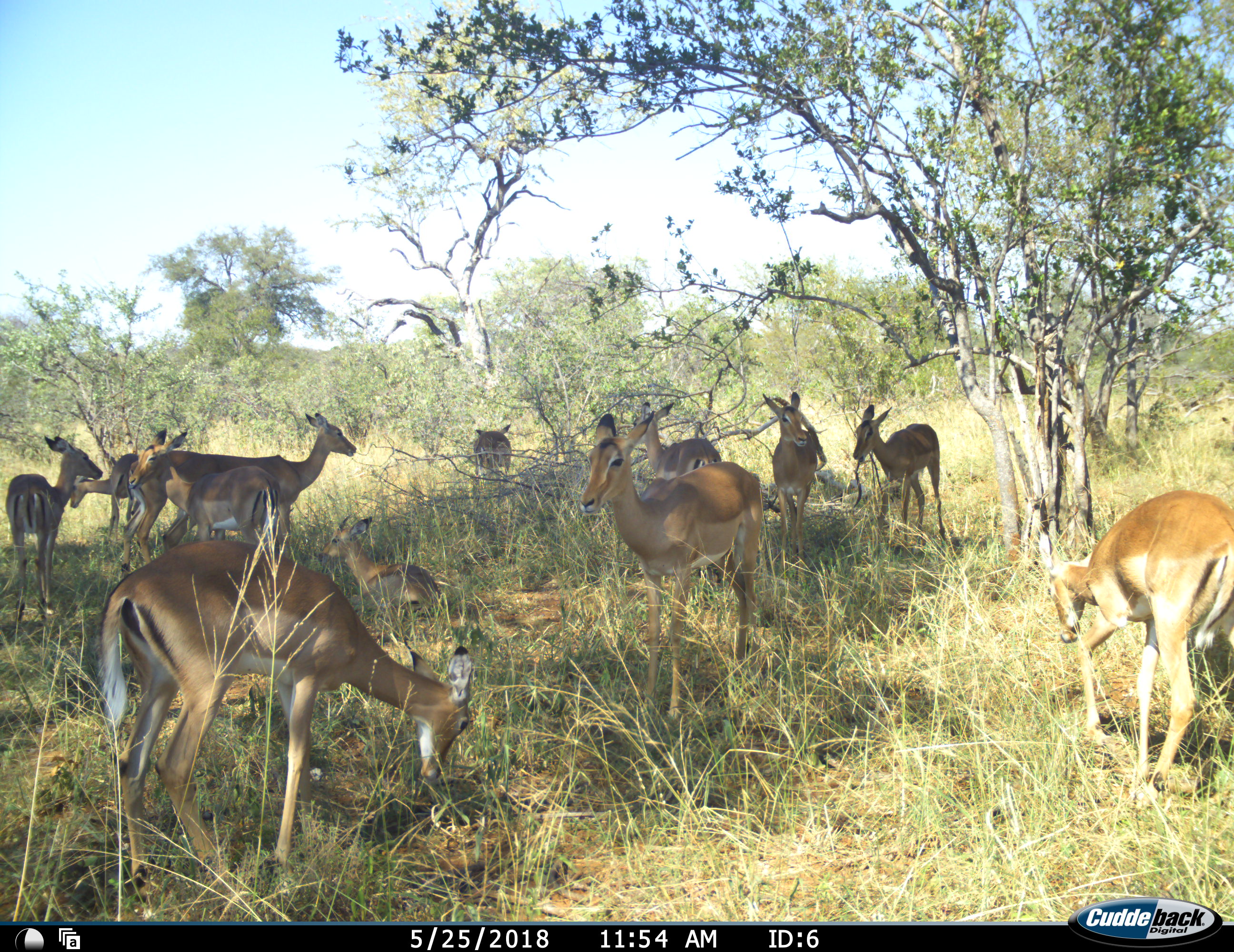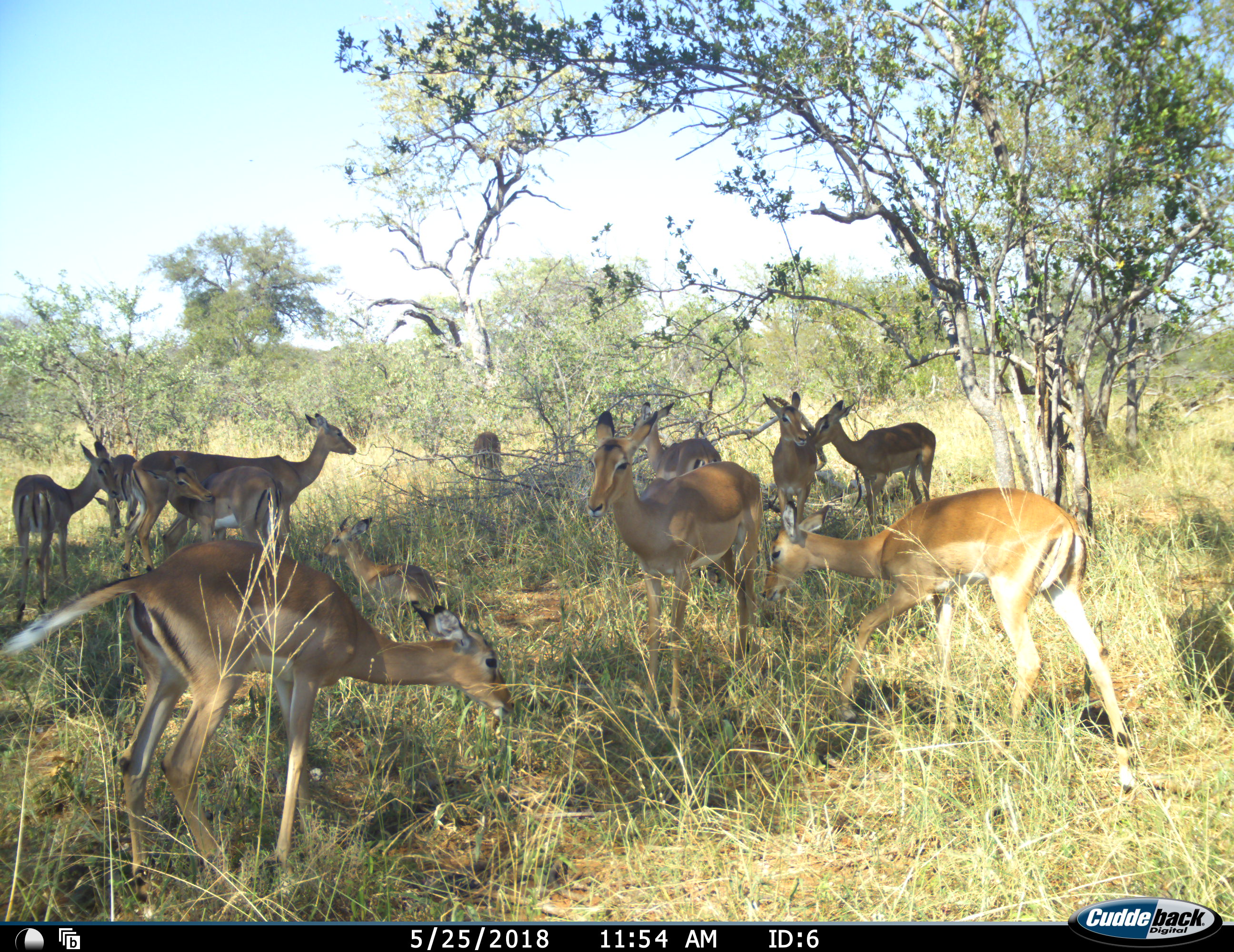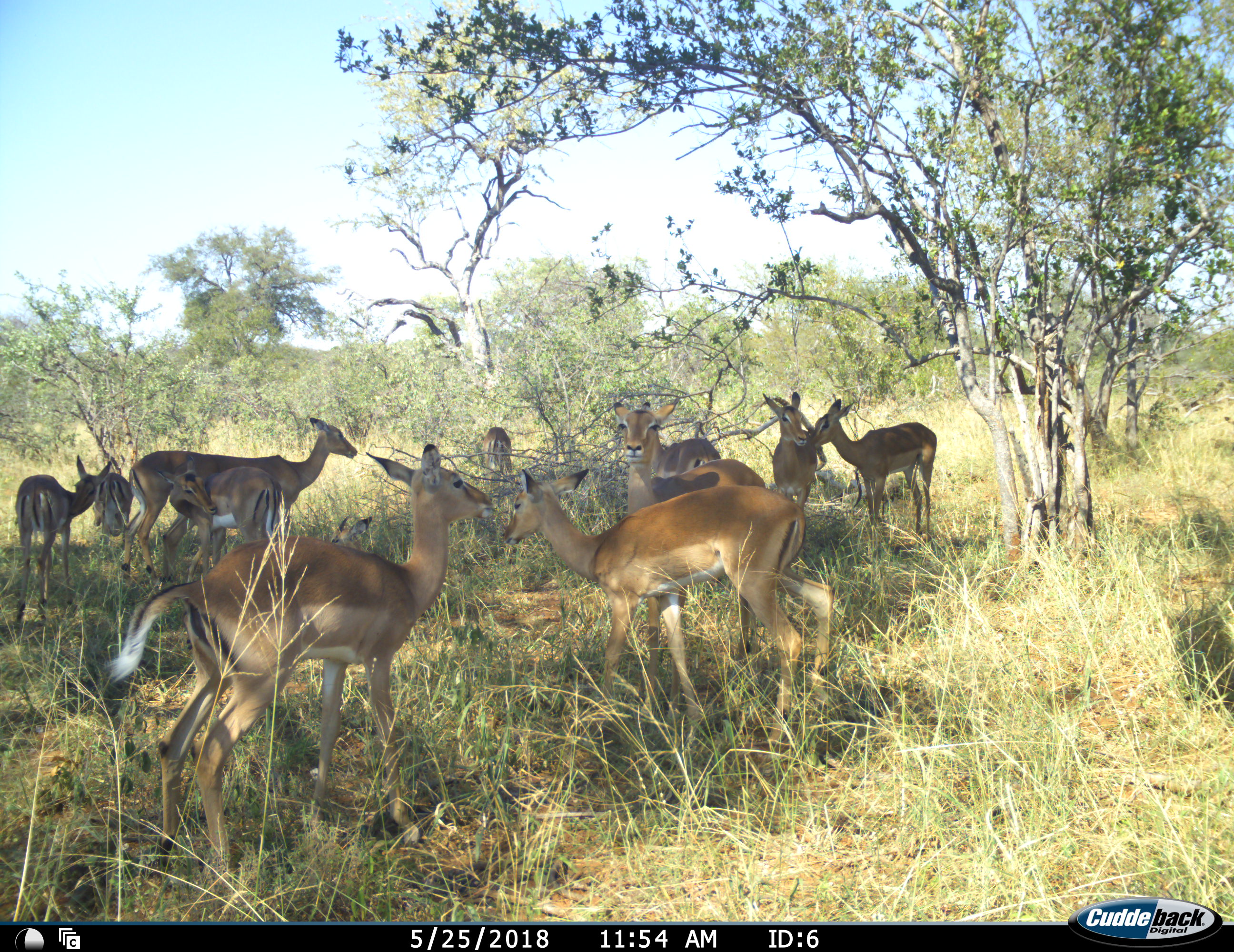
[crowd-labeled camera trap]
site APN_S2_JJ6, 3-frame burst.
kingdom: Animalia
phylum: Chordata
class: Mammalia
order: Artiodactyla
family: Bovidae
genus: Aepyceros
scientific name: Aepyceros melampus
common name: impala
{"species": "impala (Aepyceros melampus)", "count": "11-50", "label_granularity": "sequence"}